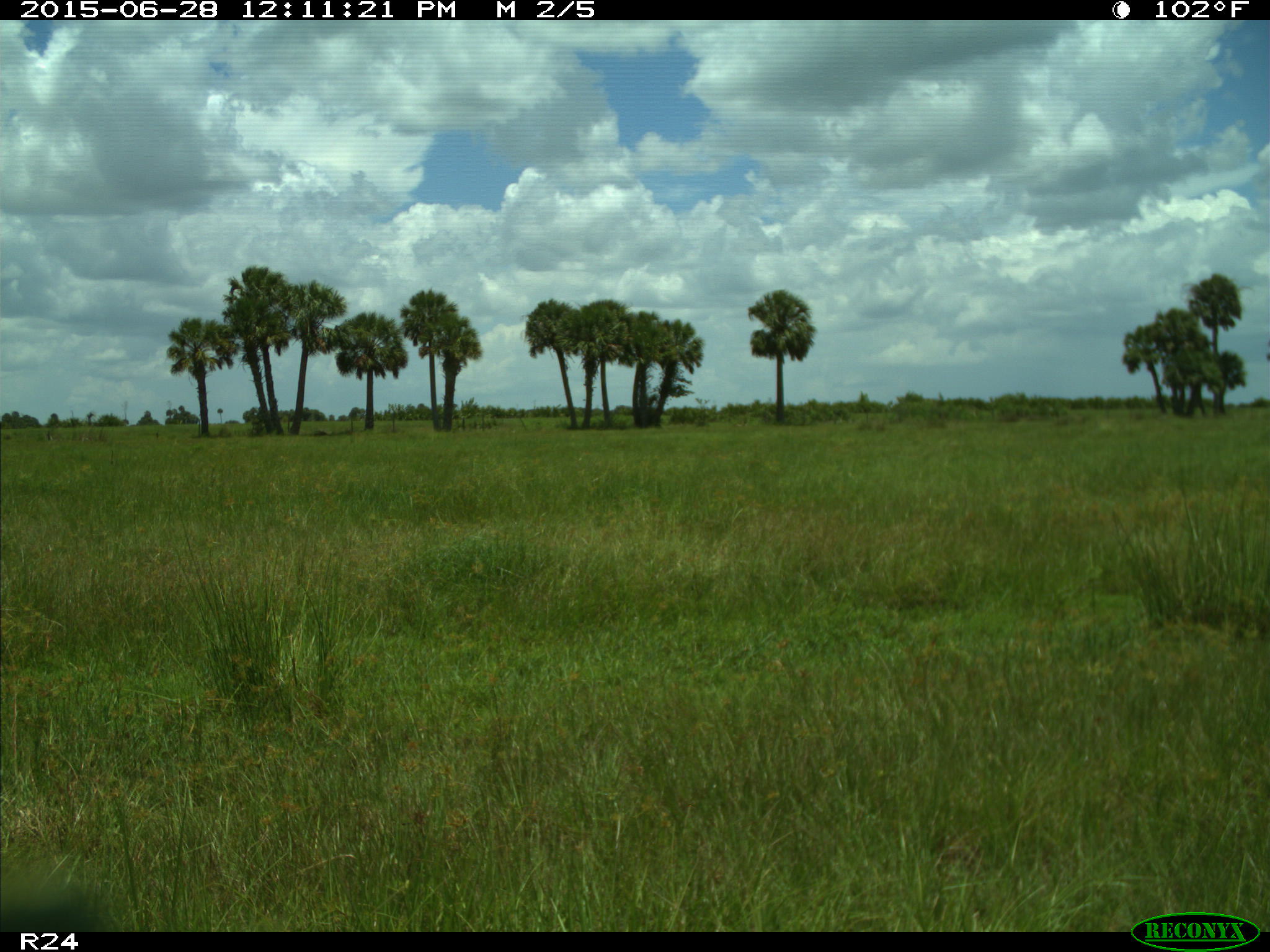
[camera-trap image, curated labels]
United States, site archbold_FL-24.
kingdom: Animalia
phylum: Chordata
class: Mammalia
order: Artiodactyla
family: Bovidae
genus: Bos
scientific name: Bos taurus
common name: domestic cow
Bos taurus (domestic cow).